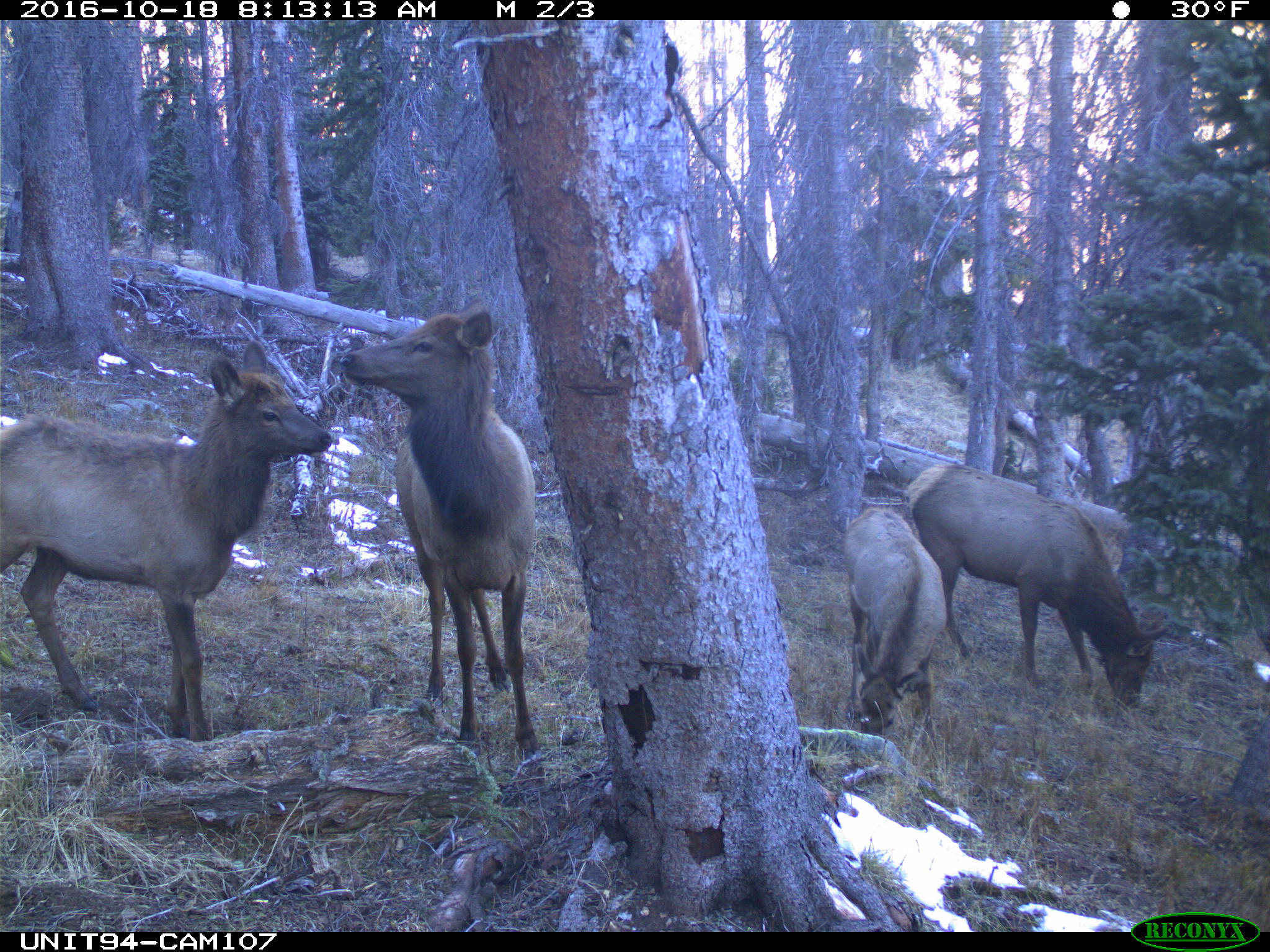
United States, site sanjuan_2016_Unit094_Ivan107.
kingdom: Animalia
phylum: Chordata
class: Mammalia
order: Artiodactyla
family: Cervidae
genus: Cervus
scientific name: Cervus elaphus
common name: red deer